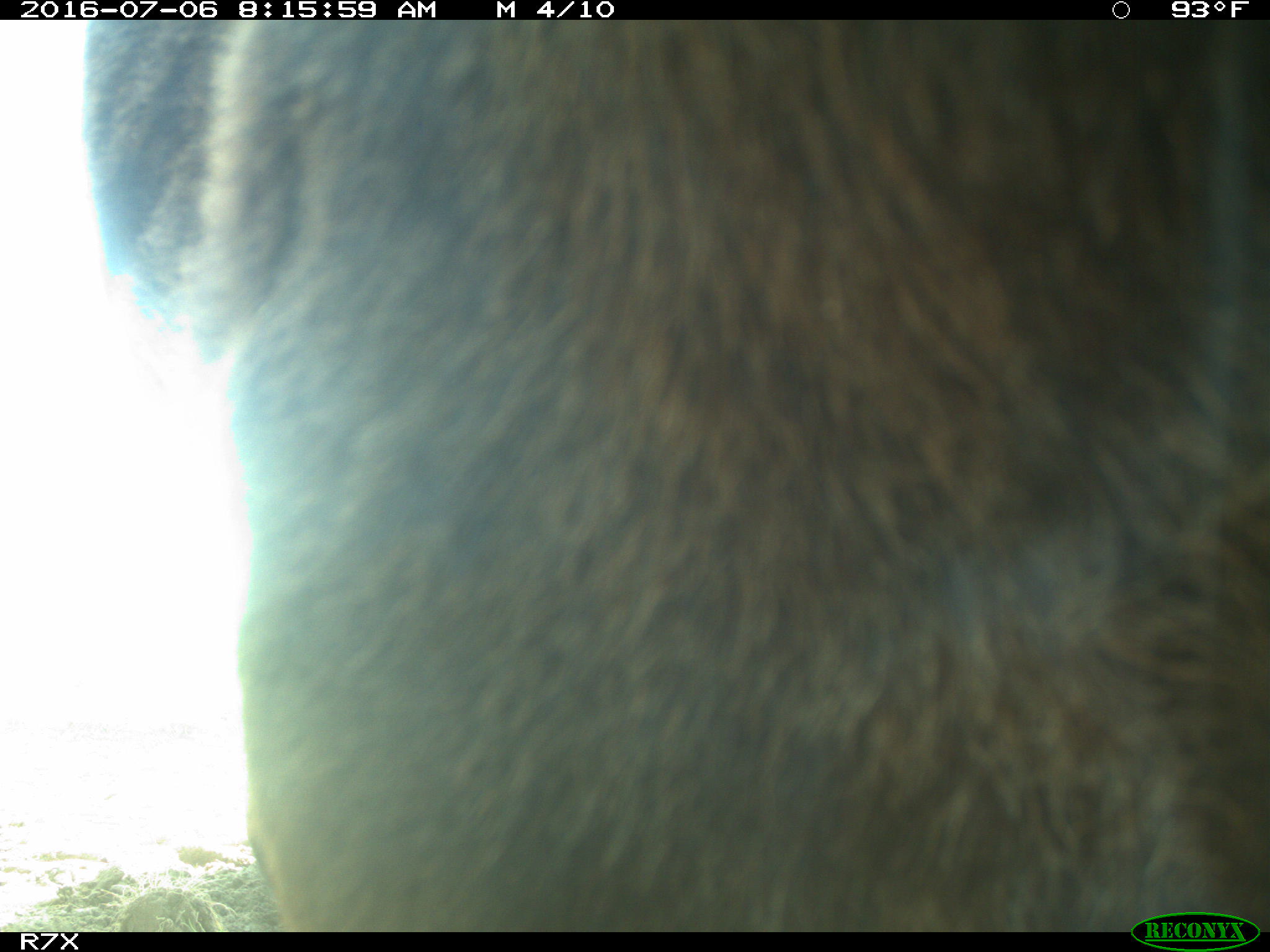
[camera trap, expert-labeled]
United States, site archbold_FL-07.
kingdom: Animalia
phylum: Chordata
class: Mammalia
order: Artiodactyla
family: Bovidae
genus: Bos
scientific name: Bos taurus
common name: domestic cow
Bos taurus (domestic cow).